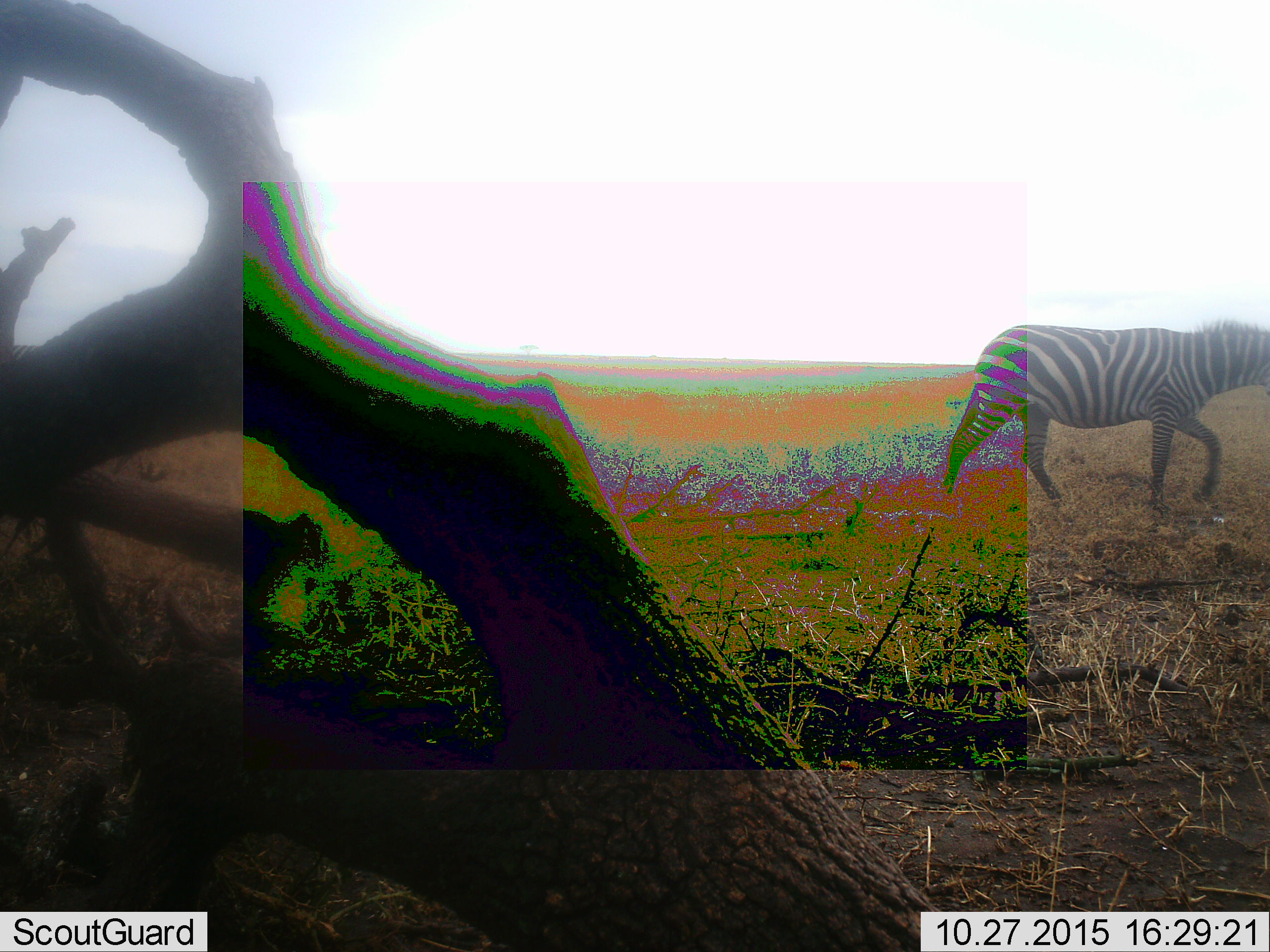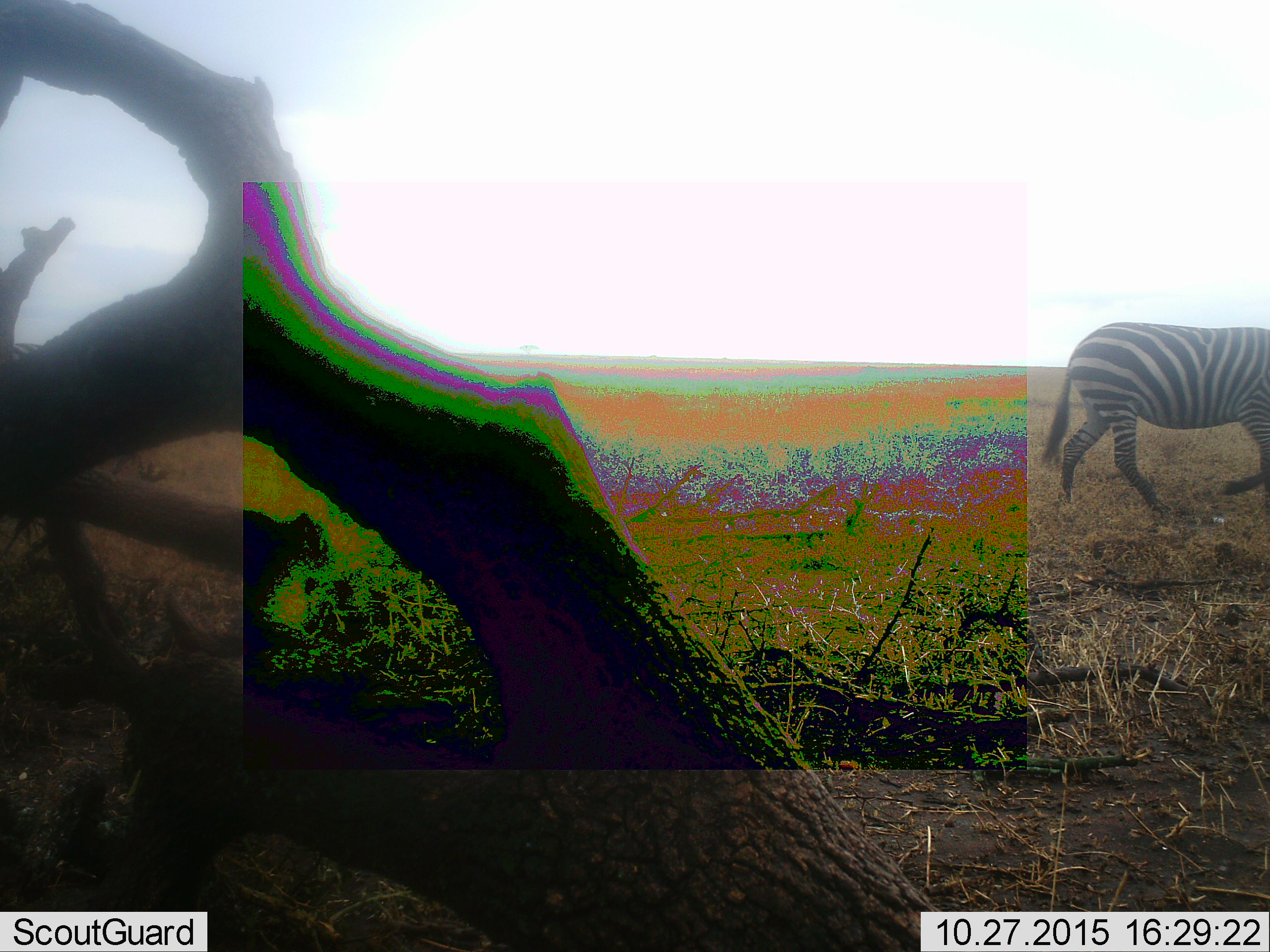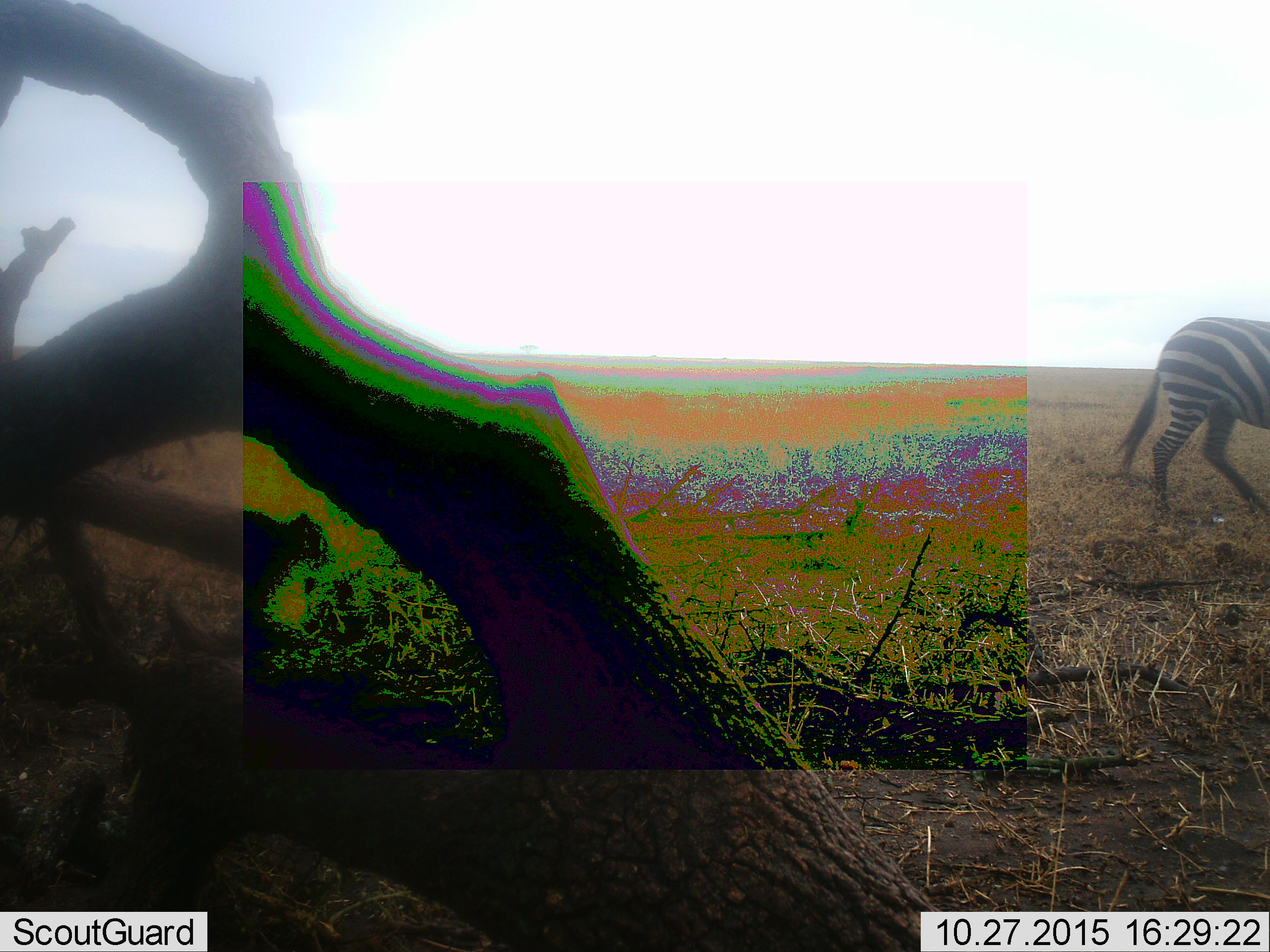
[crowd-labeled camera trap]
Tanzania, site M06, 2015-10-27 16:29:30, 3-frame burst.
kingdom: Animalia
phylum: Chordata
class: Mammalia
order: Perissodactyla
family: Equidae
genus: Equus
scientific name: Equus quagga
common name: plains zebra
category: zebra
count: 1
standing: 30%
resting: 0%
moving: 90%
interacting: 0%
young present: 0%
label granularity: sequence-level